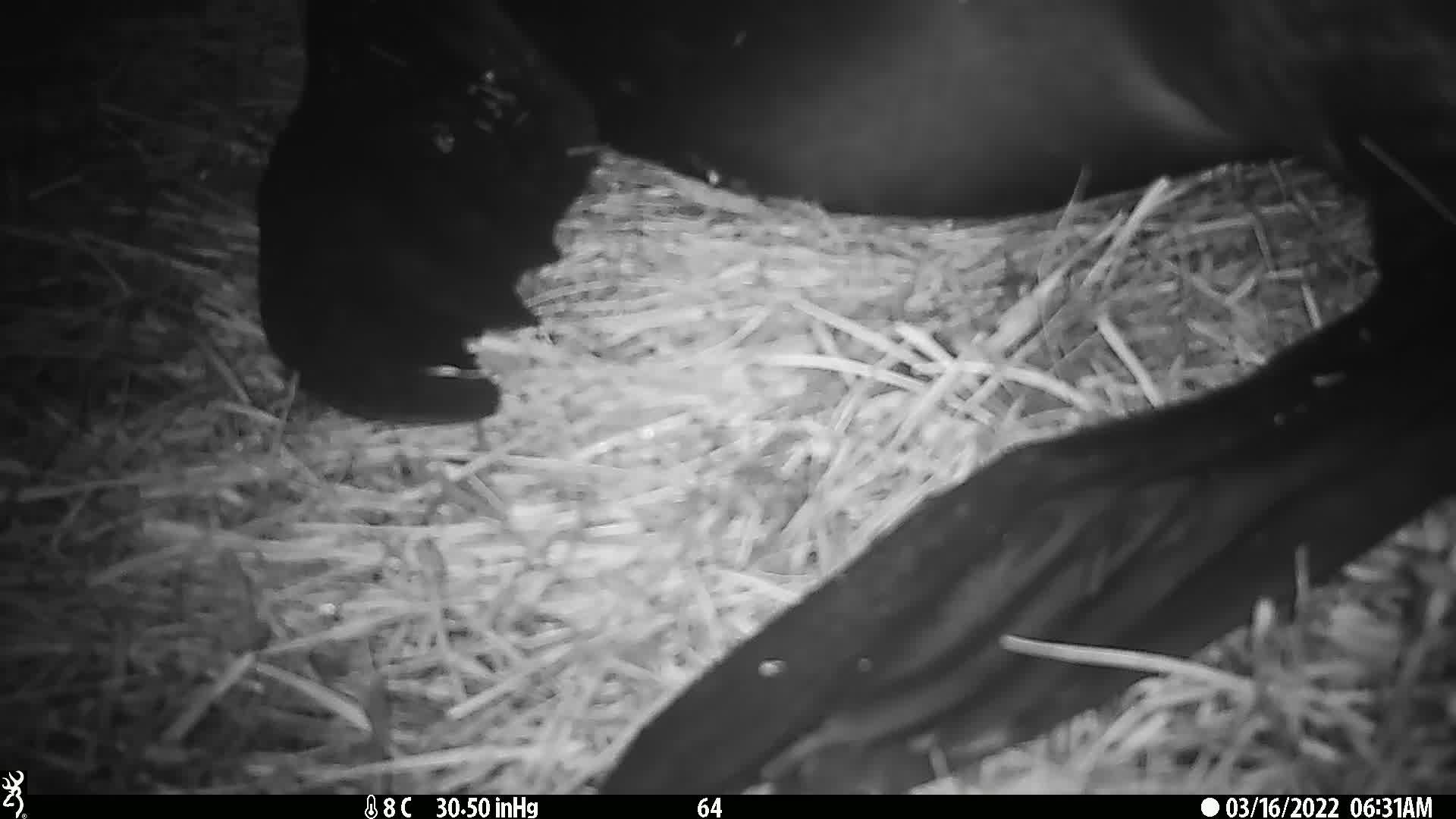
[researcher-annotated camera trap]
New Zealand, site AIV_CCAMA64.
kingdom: Animalia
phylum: Chordata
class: Mammalia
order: Carnivora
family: Otariidae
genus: Phocarctos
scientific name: Phocarctos hookeri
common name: new zealand sea lion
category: sealion